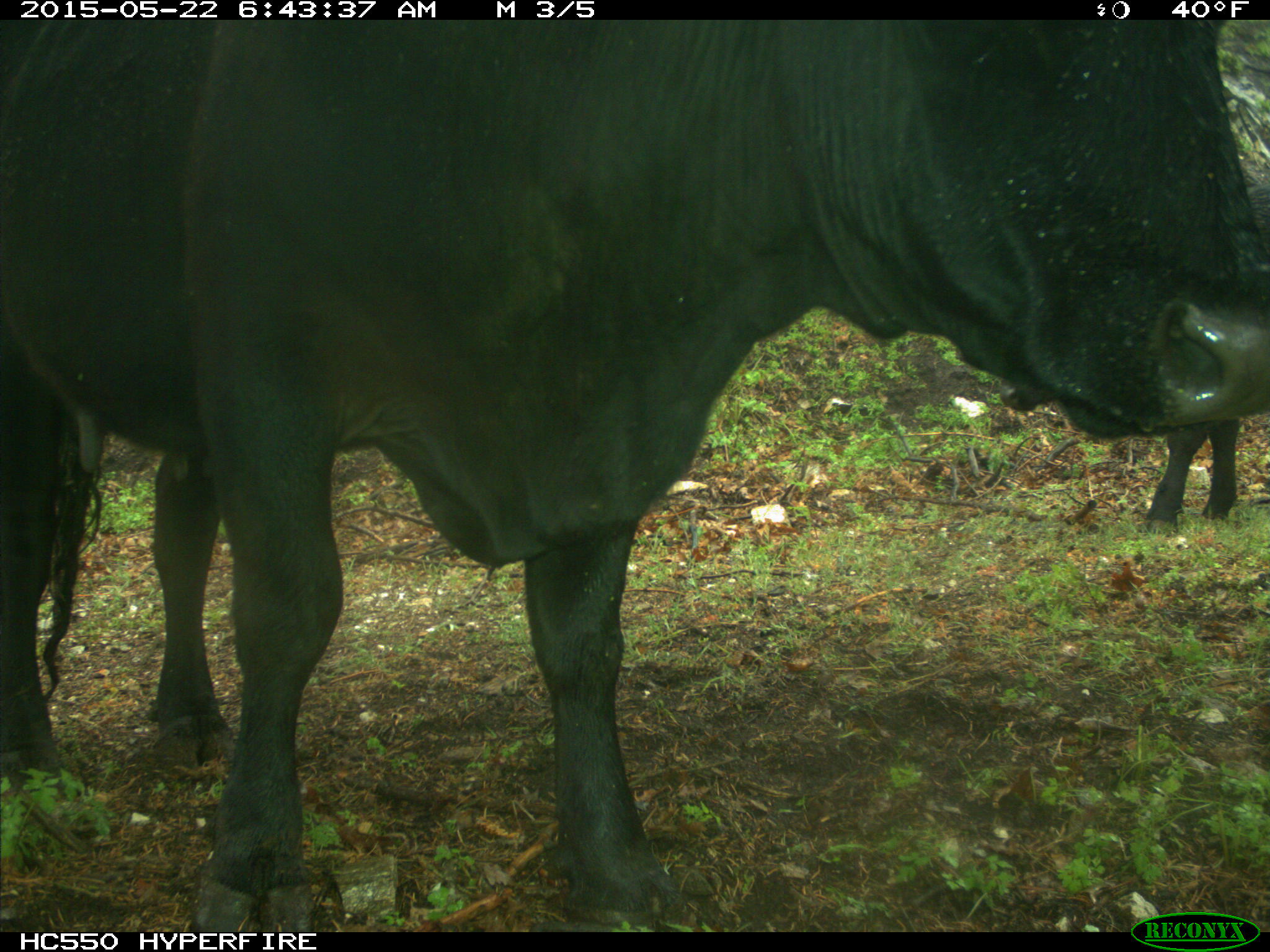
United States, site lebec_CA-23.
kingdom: Animalia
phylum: Chordata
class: Mammalia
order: Artiodactyla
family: Bovidae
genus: Bos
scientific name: Bos taurus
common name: domestic cow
Bos taurus (domestic cow).